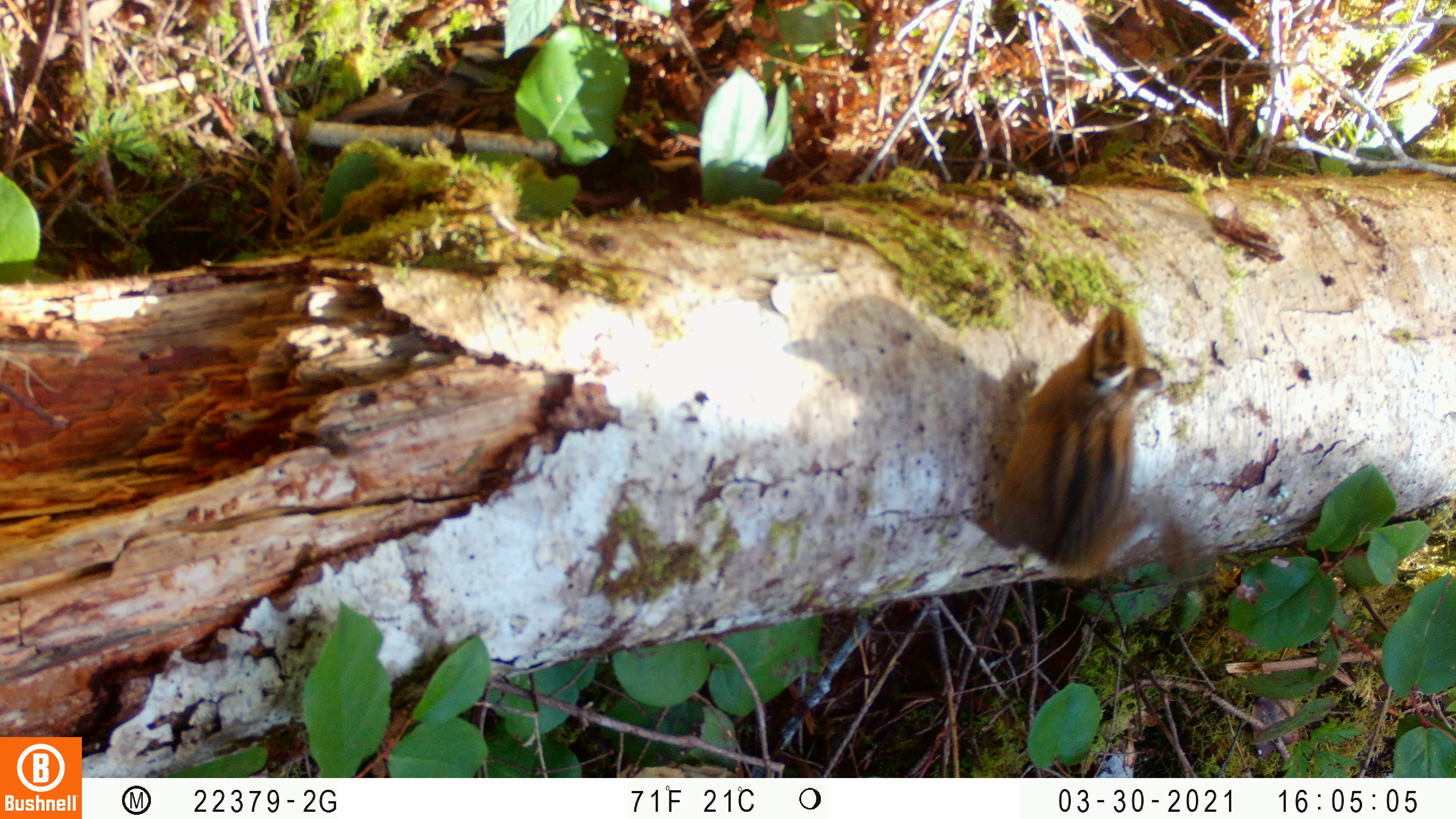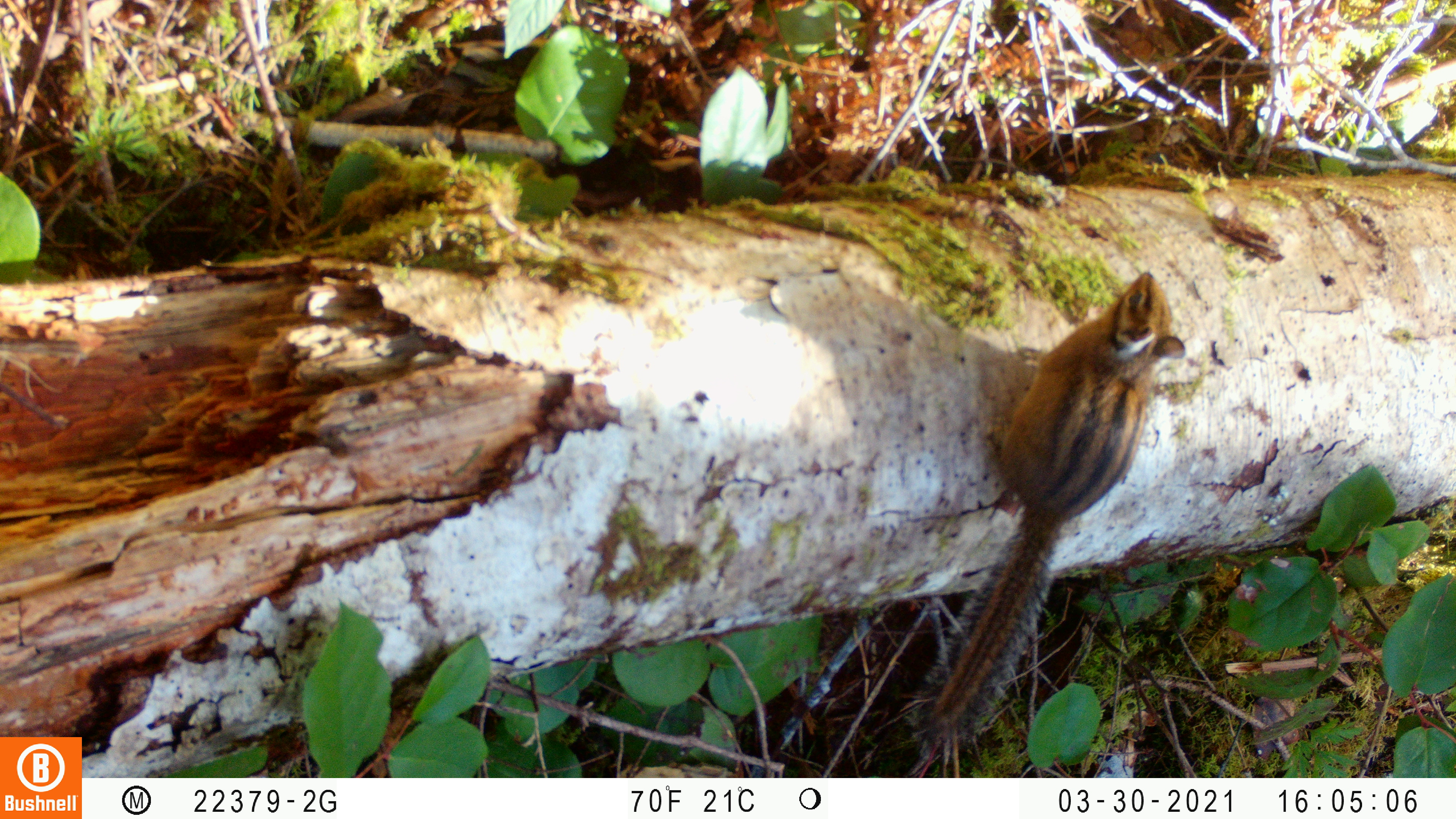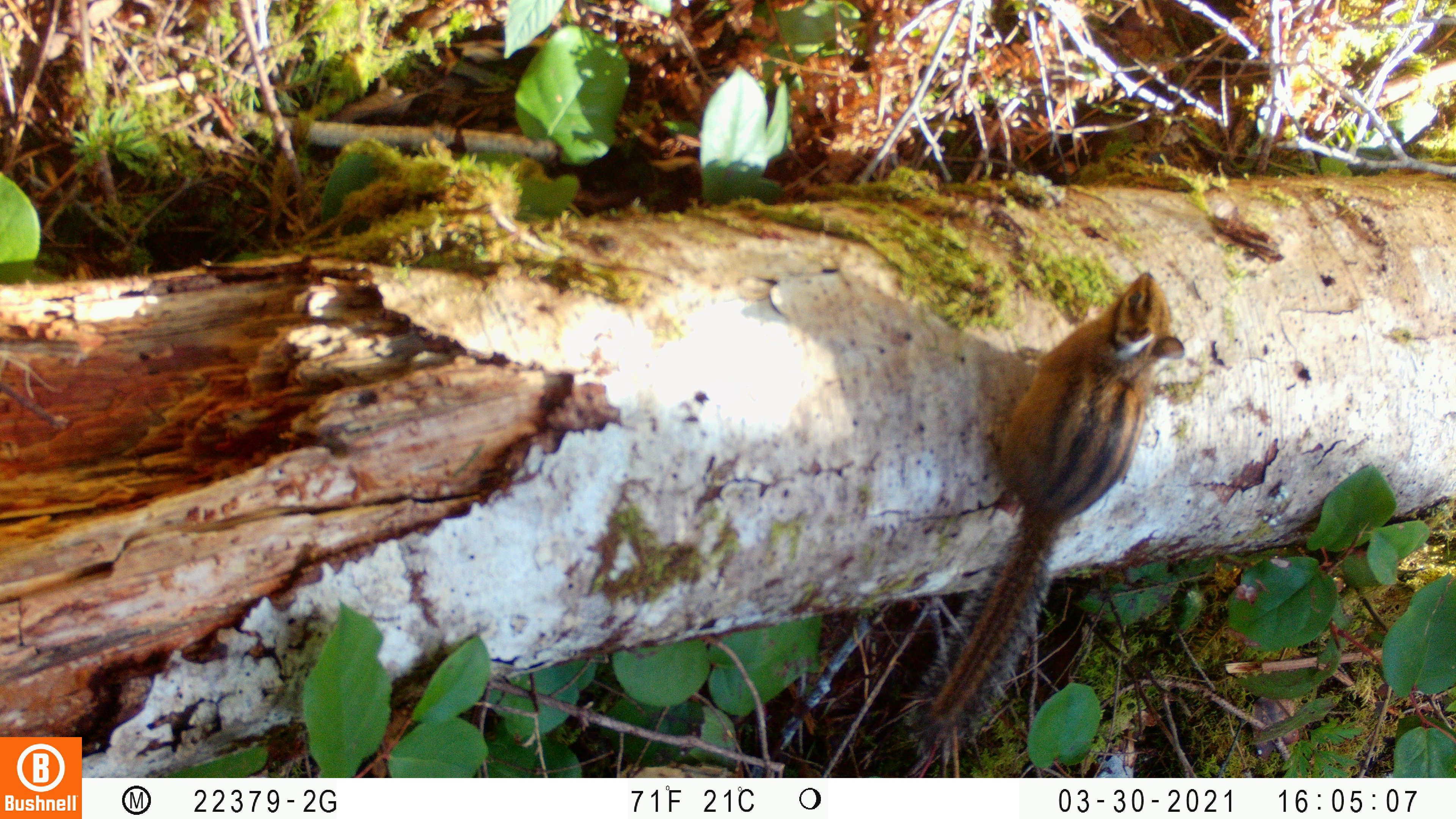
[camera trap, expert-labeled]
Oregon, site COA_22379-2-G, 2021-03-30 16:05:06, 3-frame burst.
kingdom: Animalia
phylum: Chordata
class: Mammalia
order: Rodentia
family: Sciuridae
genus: Neotamias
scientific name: Neotamias townsendii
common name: townsend's chipmunk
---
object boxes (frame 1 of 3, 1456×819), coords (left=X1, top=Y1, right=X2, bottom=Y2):
townsend's chipmunk: (left=956, top=290, right=1246, bottom=614)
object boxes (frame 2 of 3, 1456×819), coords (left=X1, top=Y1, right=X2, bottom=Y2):
townsend's chipmunk: (left=889, top=257, right=1213, bottom=770)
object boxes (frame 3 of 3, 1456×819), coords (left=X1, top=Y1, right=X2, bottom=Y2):
townsend's chipmunk: (left=876, top=244, right=1219, bottom=772)